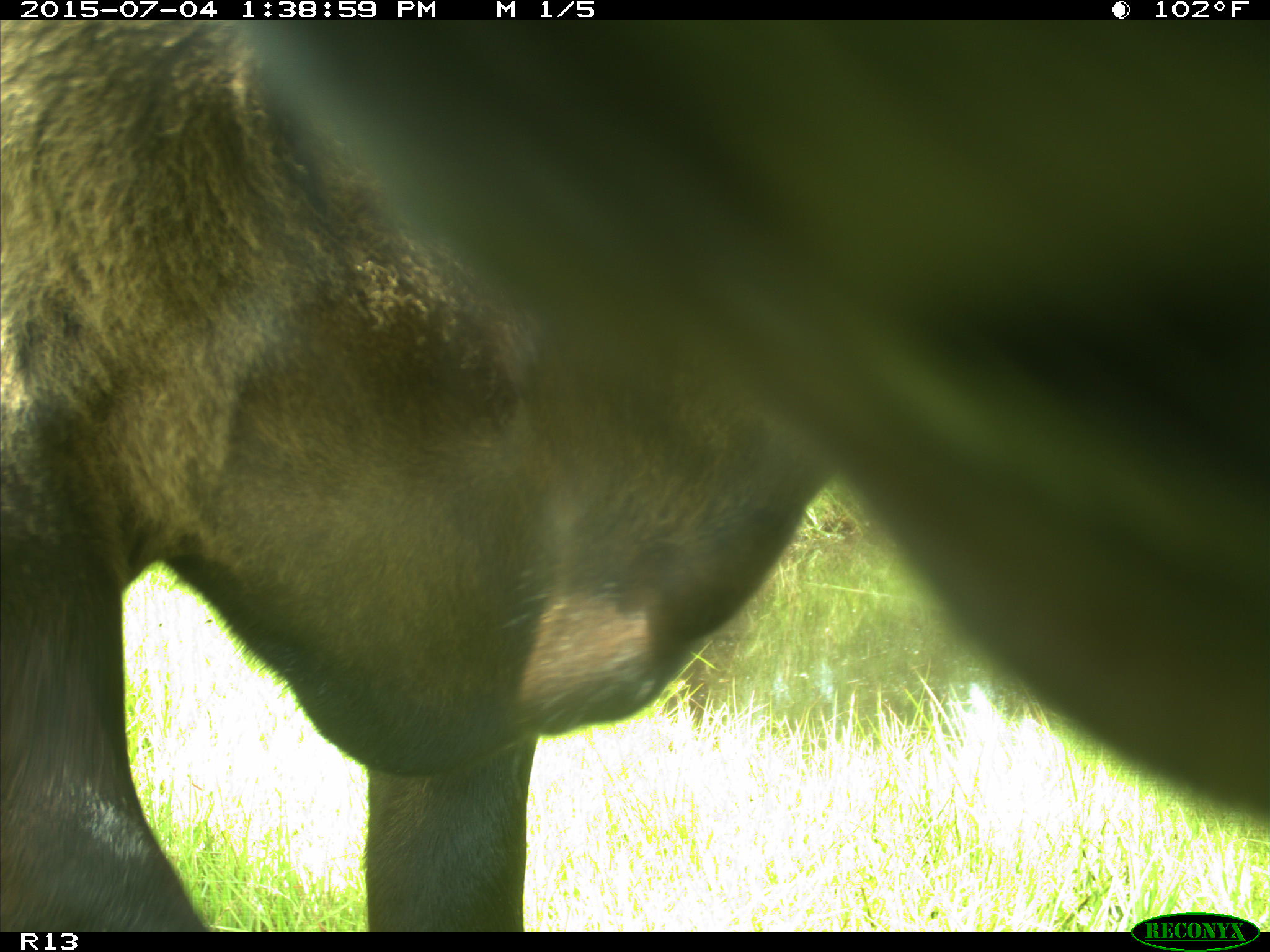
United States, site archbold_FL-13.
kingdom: Animalia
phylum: Chordata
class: Mammalia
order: Artiodactyla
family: Bovidae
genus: Bos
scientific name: Bos taurus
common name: domestic cow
Bos taurus (domestic cow).